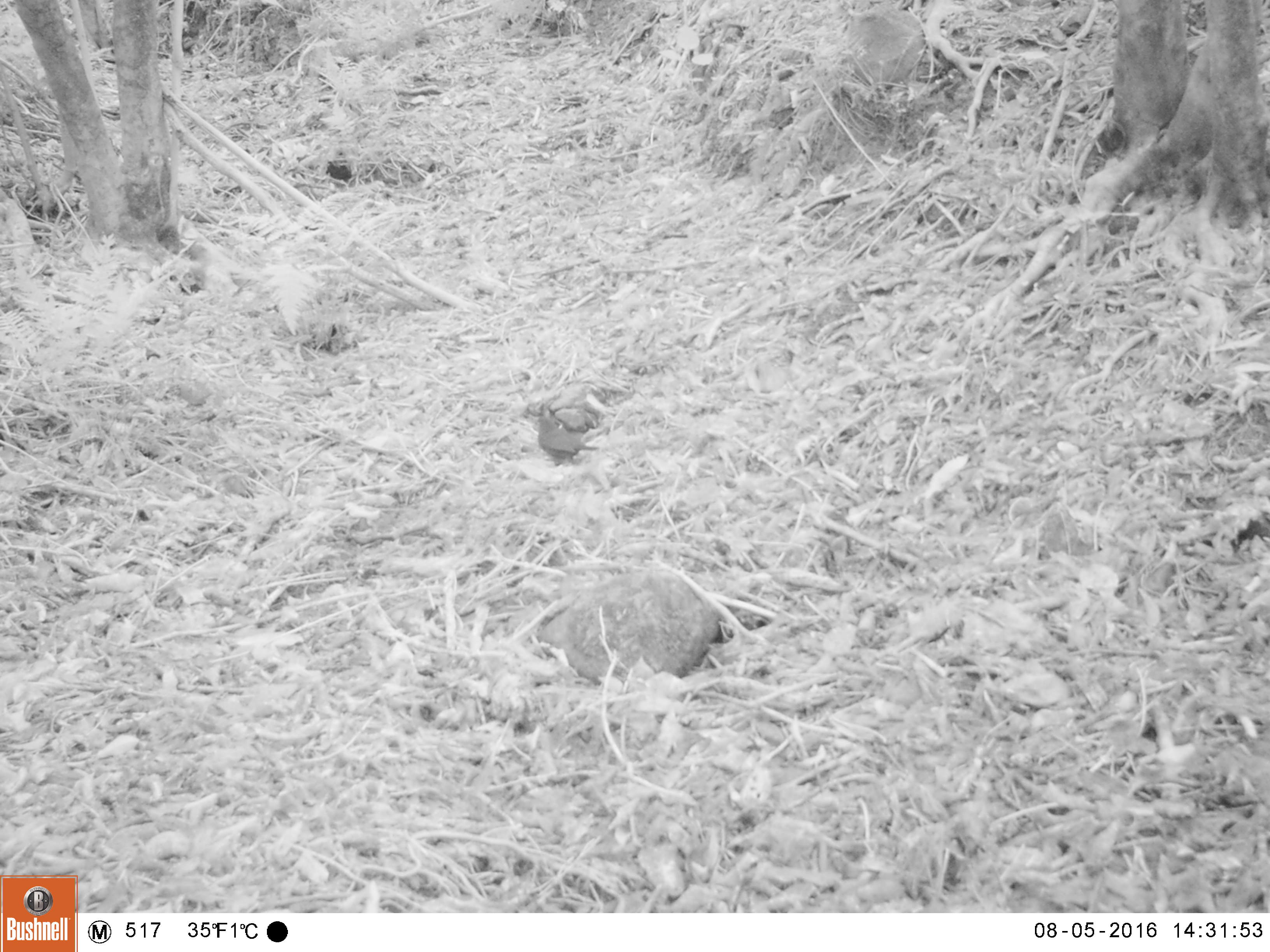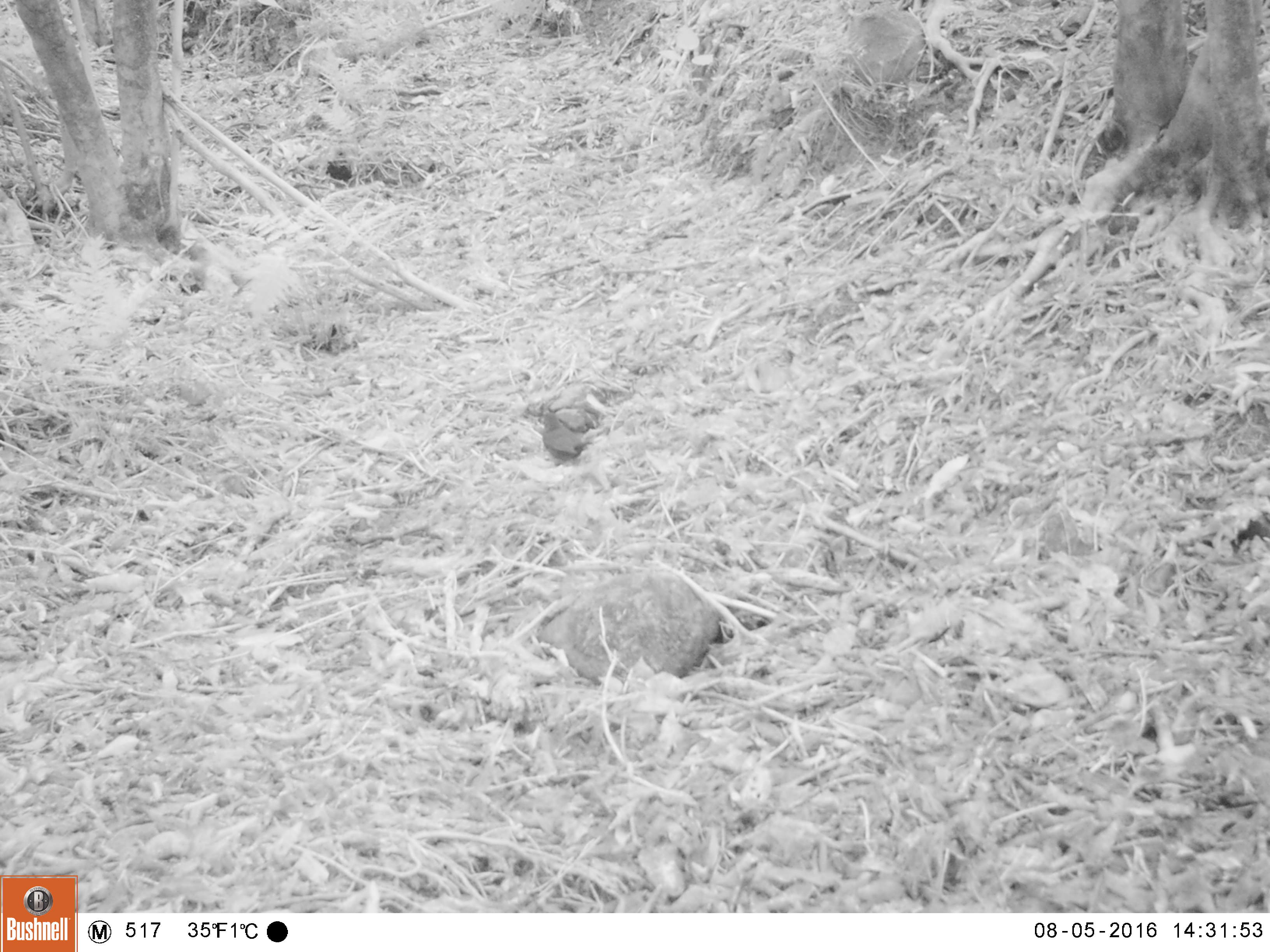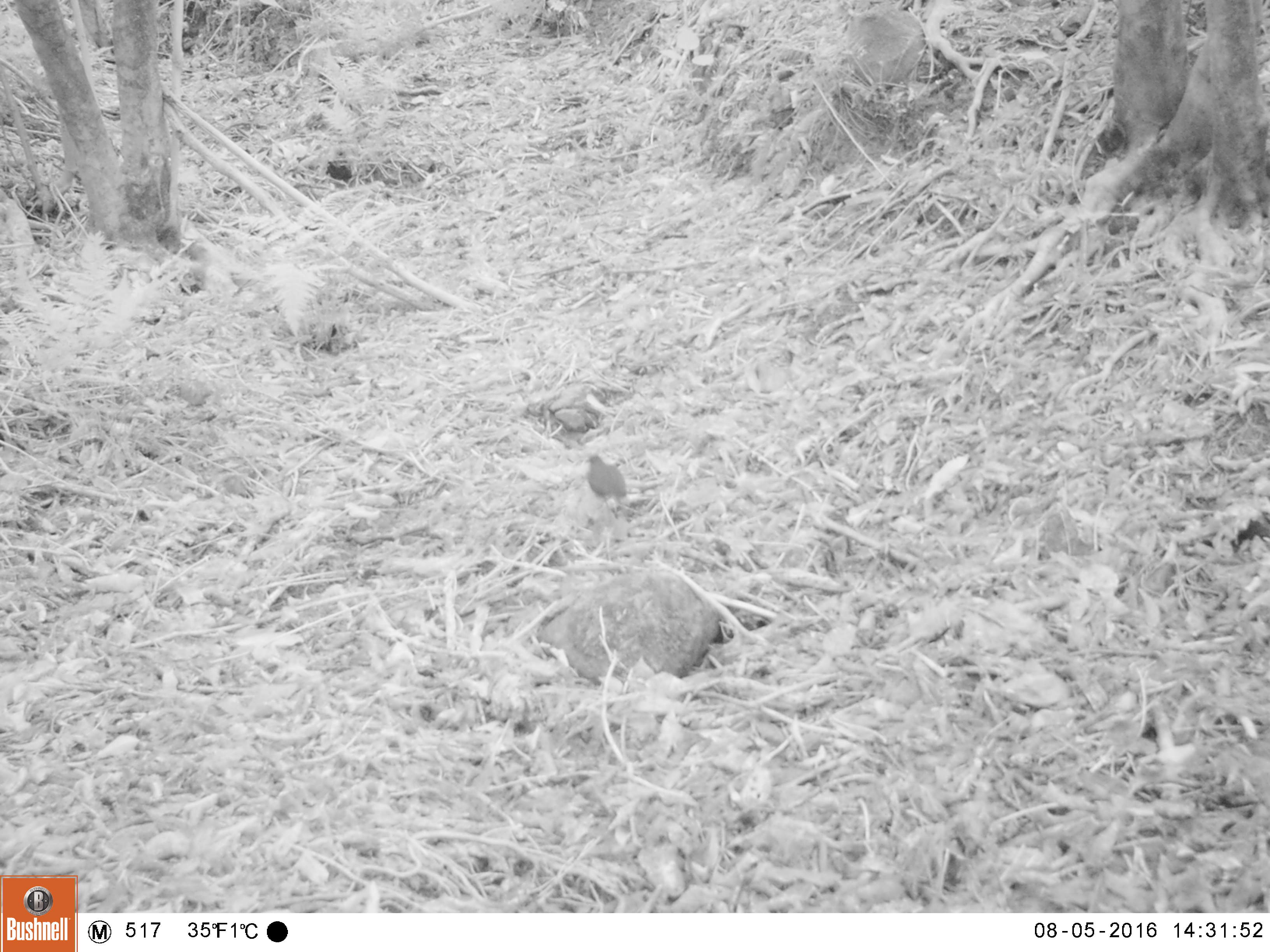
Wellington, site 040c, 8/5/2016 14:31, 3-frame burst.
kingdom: Animalia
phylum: Chordata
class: Aves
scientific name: Aves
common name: bird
Bird (Aves).